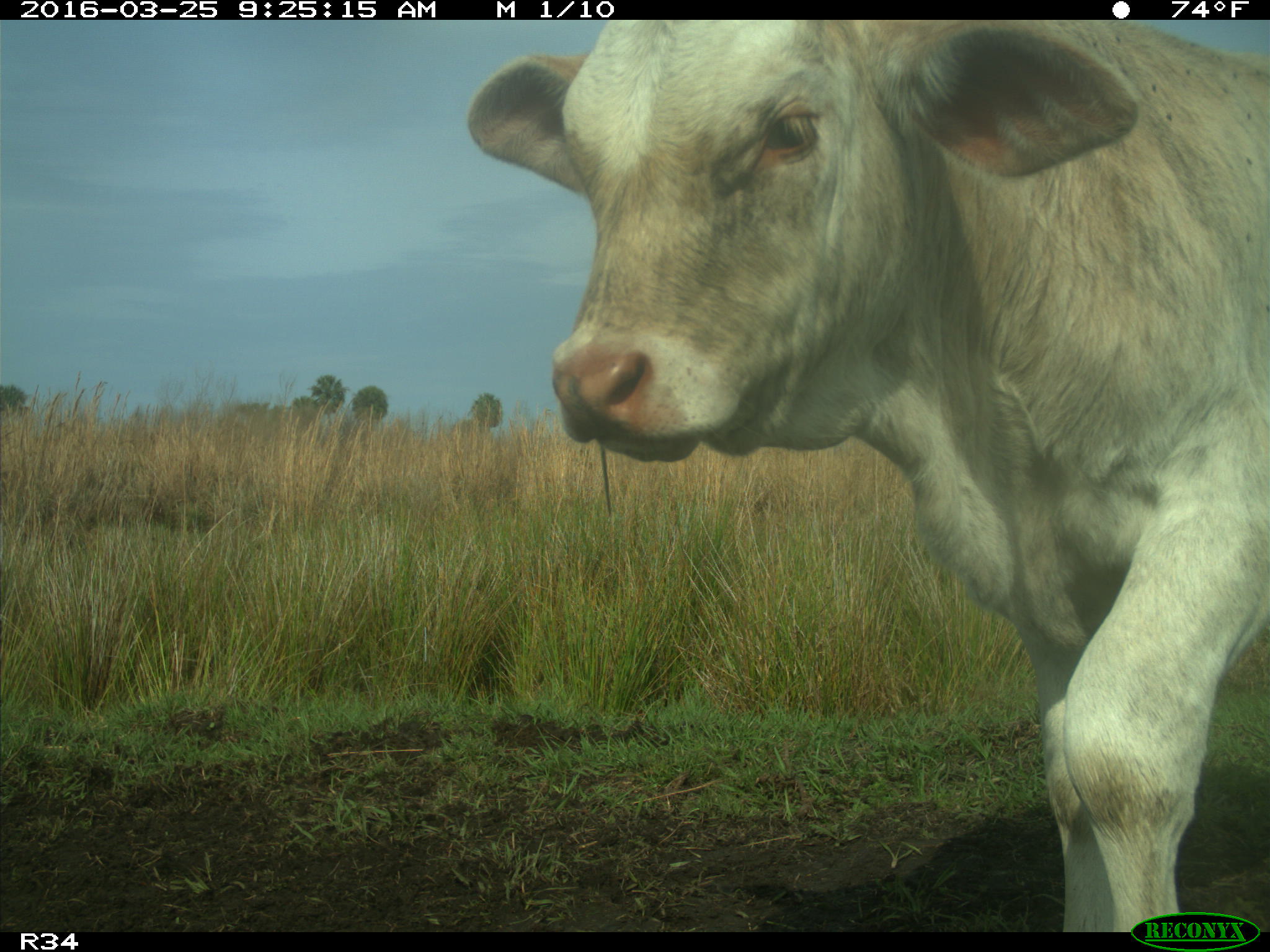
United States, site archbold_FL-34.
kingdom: Animalia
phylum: Chordata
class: Mammalia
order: Artiodactyla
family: Bovidae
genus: Bos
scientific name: Bos taurus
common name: domestic cow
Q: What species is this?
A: Bos taurus (domestic cow).